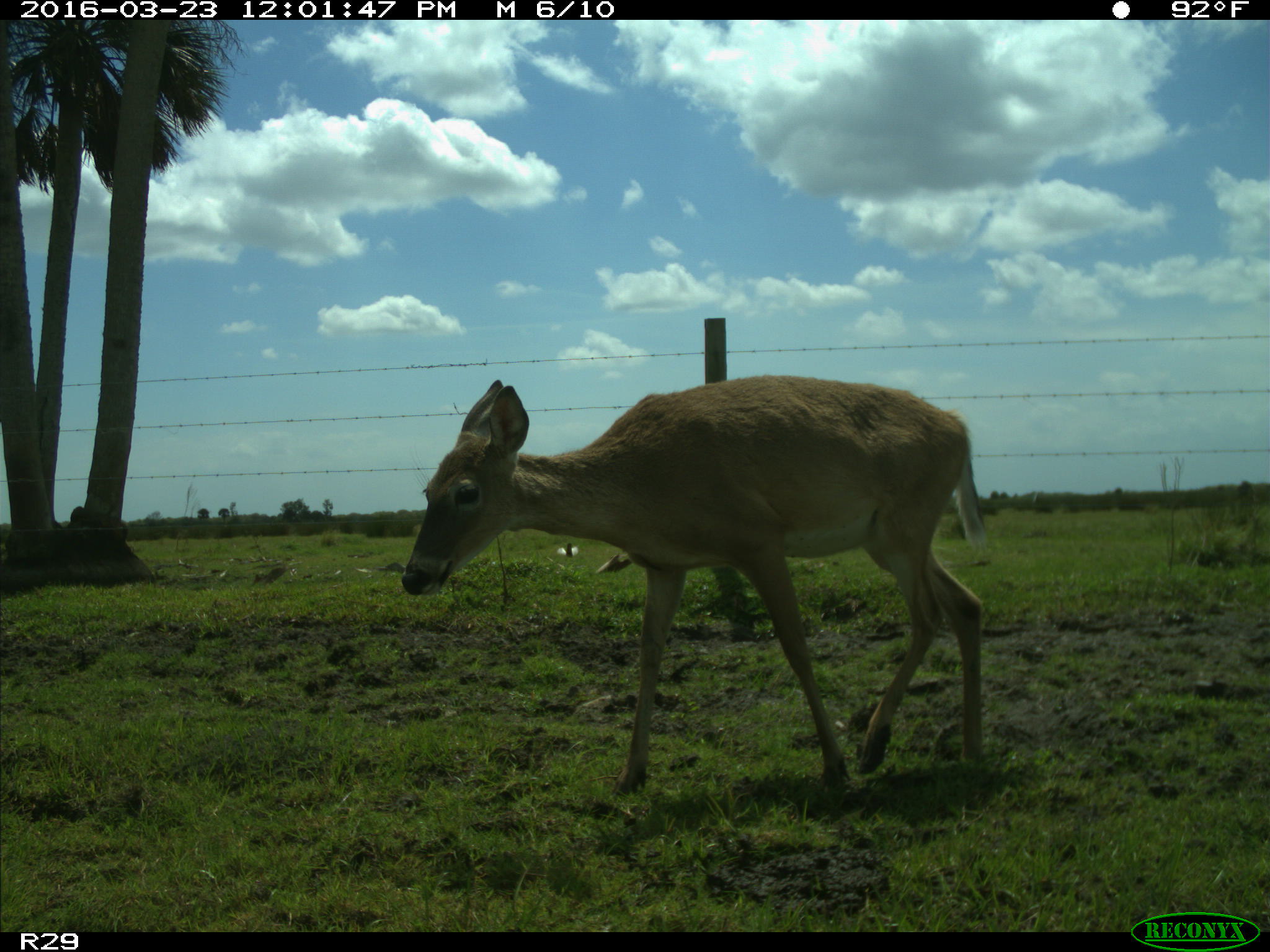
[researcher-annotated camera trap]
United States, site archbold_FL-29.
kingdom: Animalia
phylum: Chordata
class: Mammalia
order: Artiodactyla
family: Cervidae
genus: Odocoileus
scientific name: Odocoileus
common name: deer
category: unidentified deer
Unidentified deer (deer) (Odocoileus).